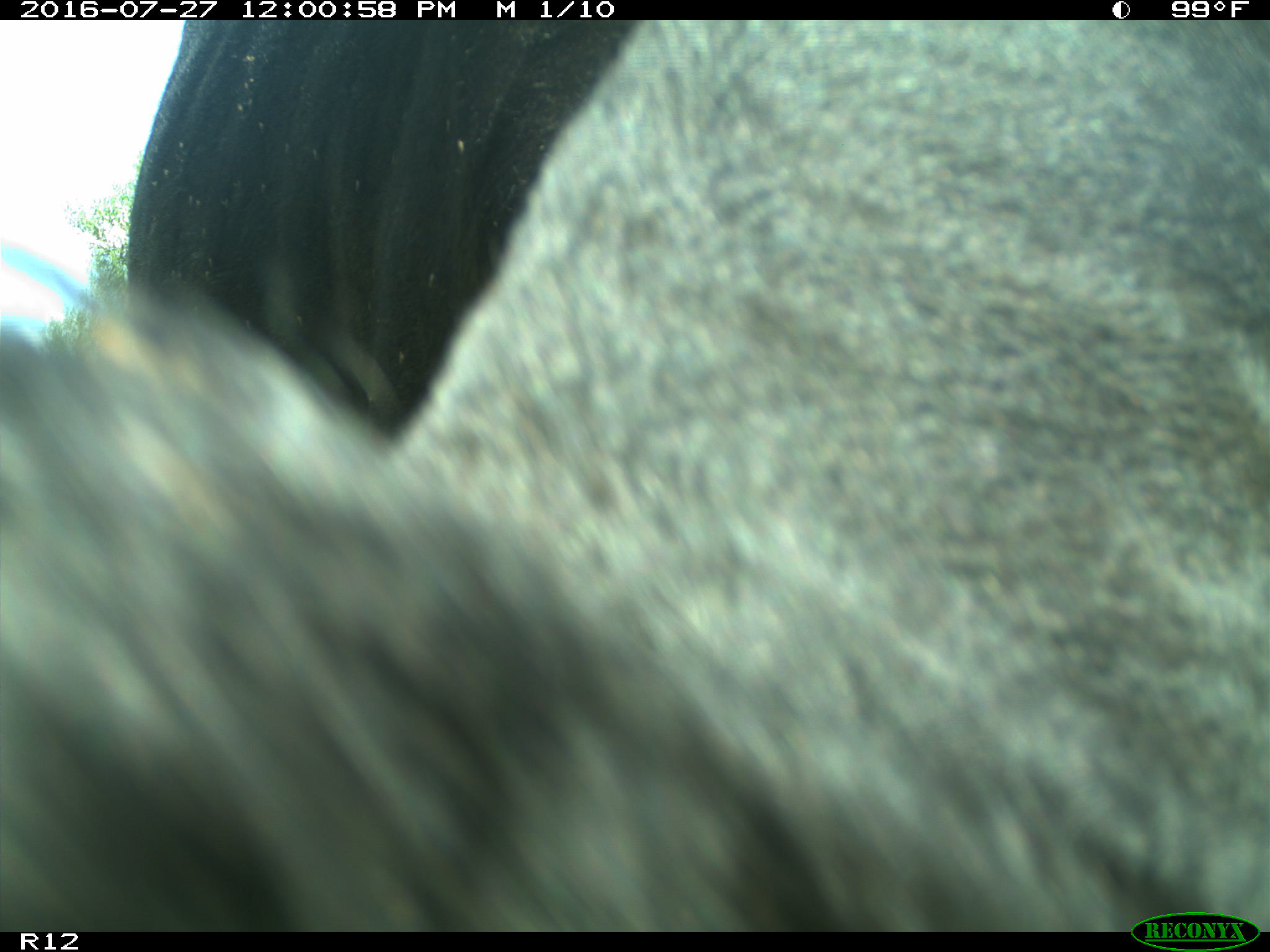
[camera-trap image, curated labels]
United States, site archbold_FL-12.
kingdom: Animalia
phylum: Chordata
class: Mammalia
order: Artiodactyla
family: Bovidae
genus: Bos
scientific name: Bos taurus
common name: domestic cow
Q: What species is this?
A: Bos taurus (domestic cow).